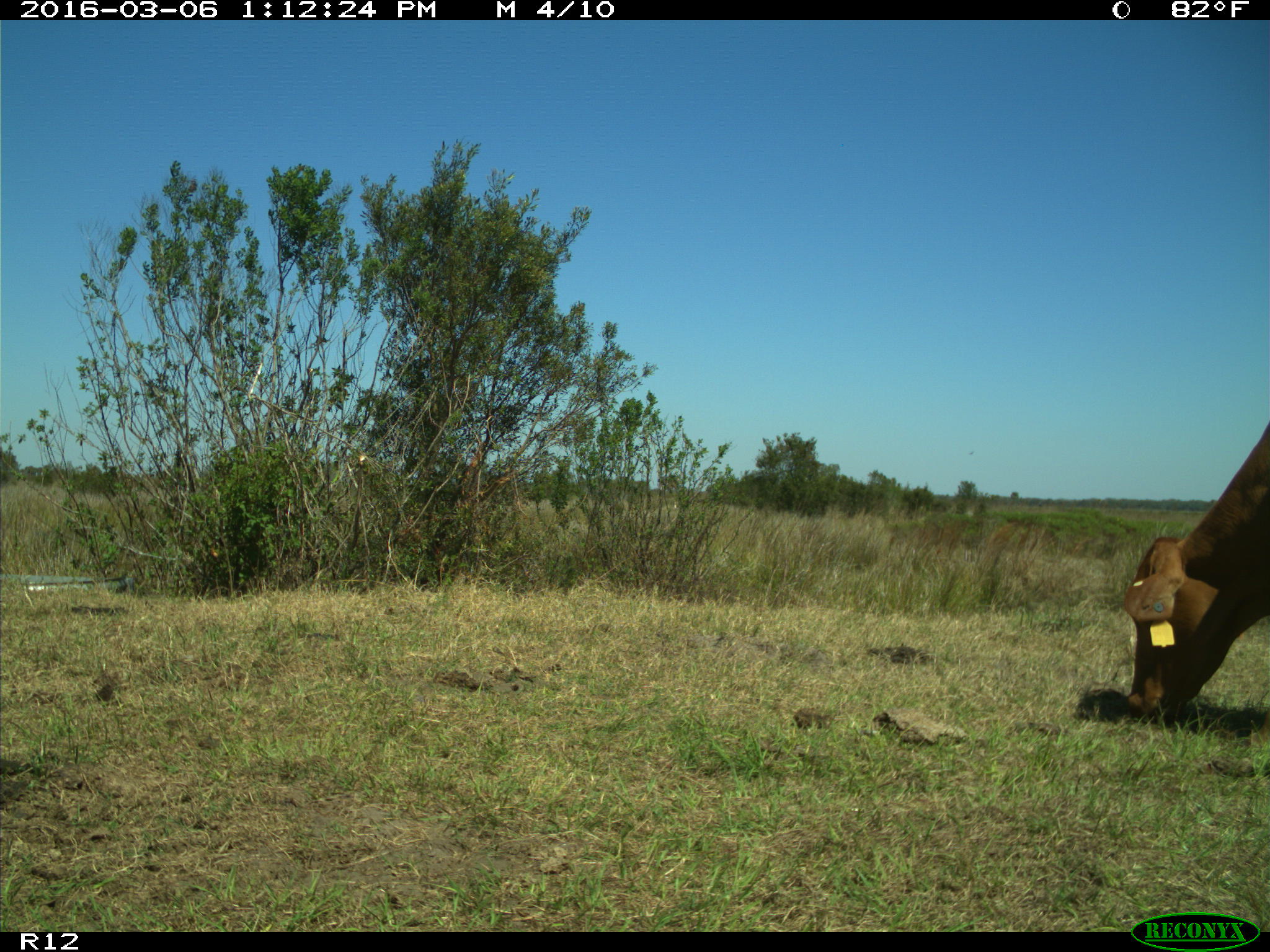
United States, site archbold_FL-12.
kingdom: Animalia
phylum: Chordata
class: Mammalia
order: Artiodactyla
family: Bovidae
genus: Bos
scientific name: Bos taurus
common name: domestic cow